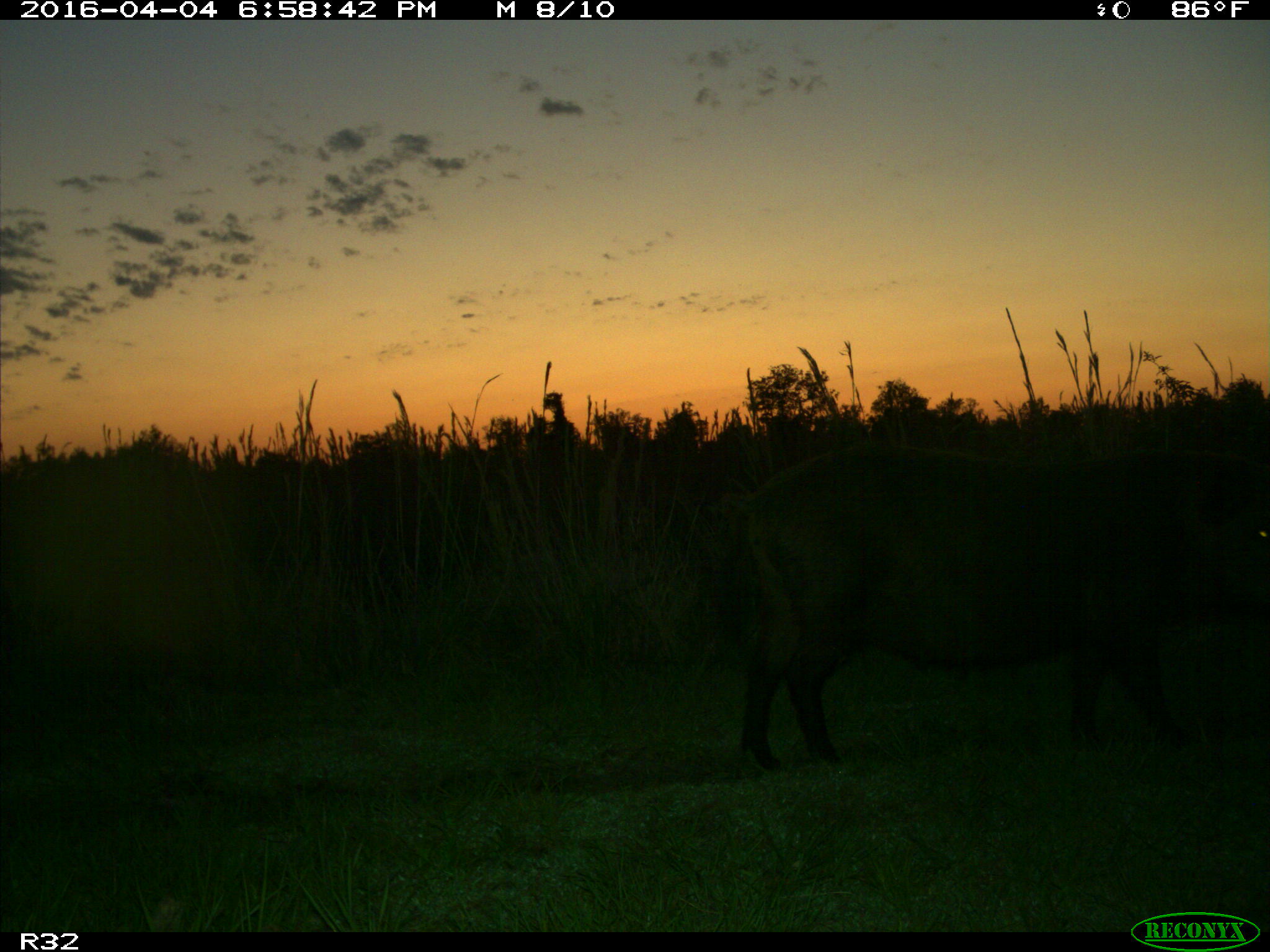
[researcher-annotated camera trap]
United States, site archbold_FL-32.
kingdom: Animalia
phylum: Chordata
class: Mammalia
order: Artiodactyla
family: Suidae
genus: Sus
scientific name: Sus scrofa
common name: wild boar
Sus scrofa (wild boar).